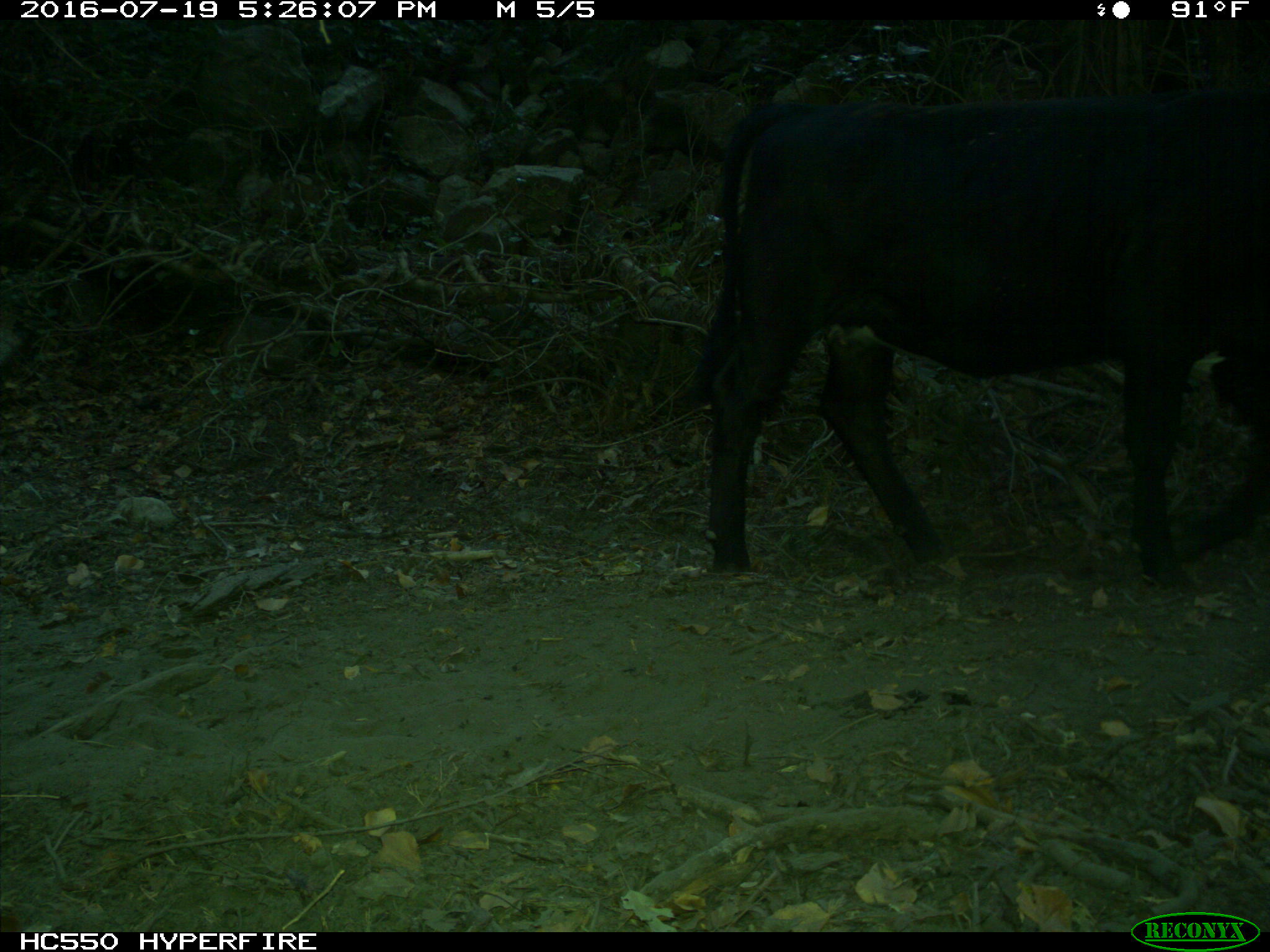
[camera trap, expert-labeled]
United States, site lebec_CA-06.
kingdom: Animalia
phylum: Chordata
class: Mammalia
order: Artiodactyla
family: Bovidae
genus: Bos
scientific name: Bos taurus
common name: domestic cow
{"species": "Bos taurus (domestic cow)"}